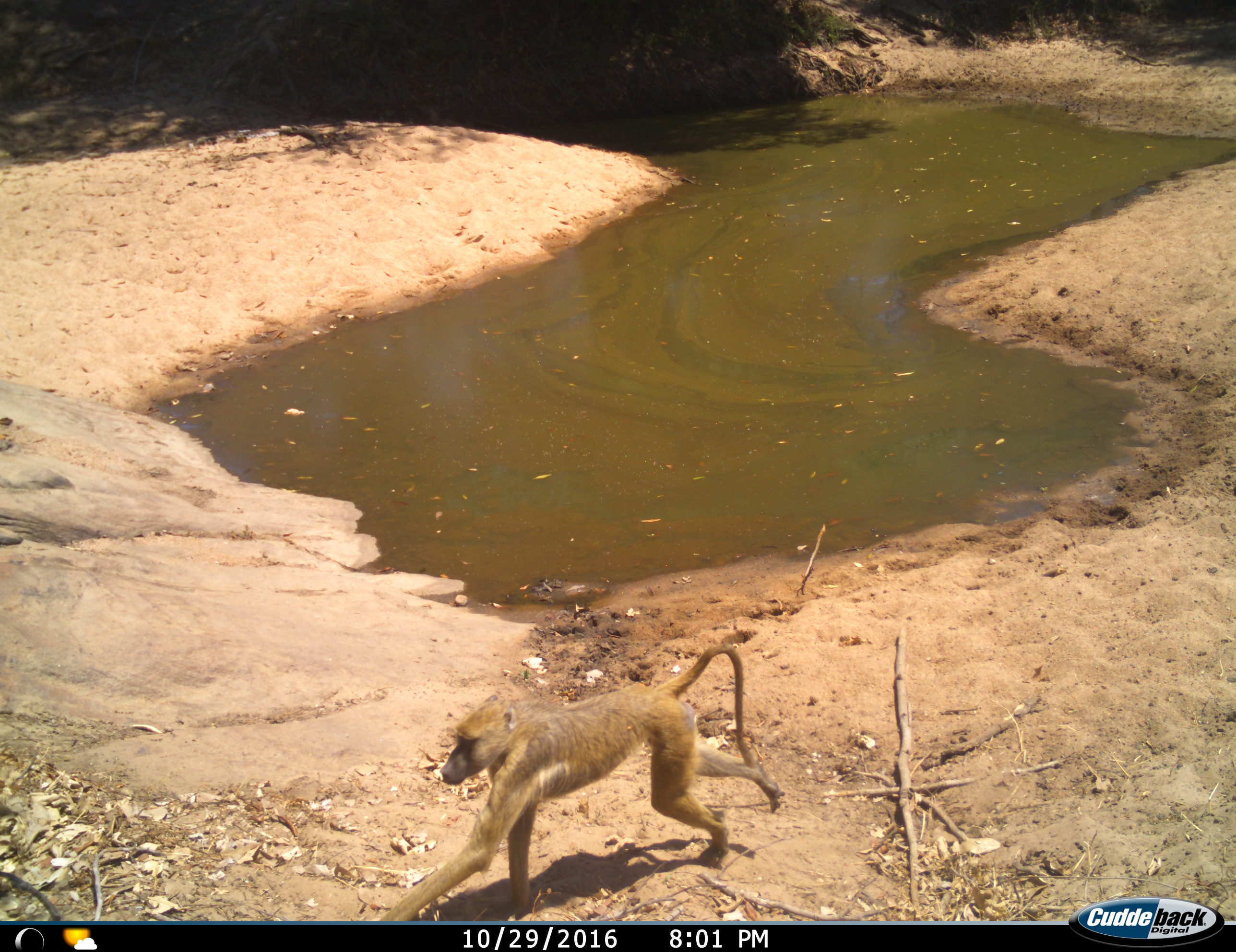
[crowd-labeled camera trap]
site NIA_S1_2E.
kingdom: Animalia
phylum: Chordata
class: Mammalia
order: Primates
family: Cercopithecidae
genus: Papio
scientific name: Papio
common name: baboon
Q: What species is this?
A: Baboon (Papio).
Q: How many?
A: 1.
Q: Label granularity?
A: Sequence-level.